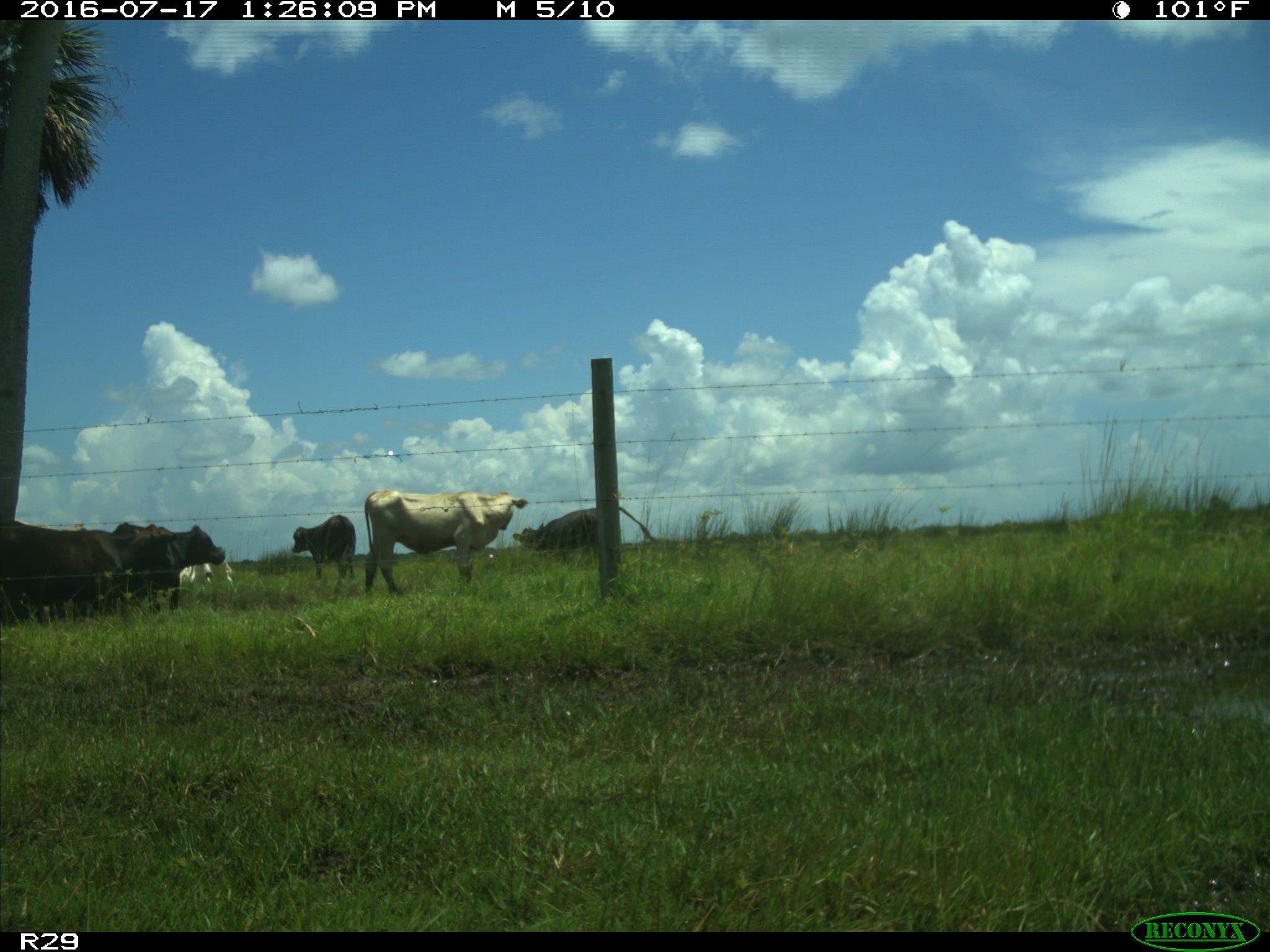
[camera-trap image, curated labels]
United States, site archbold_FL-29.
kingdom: Animalia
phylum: Chordata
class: Mammalia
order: Artiodactyla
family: Bovidae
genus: Bos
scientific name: Bos taurus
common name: domestic cow